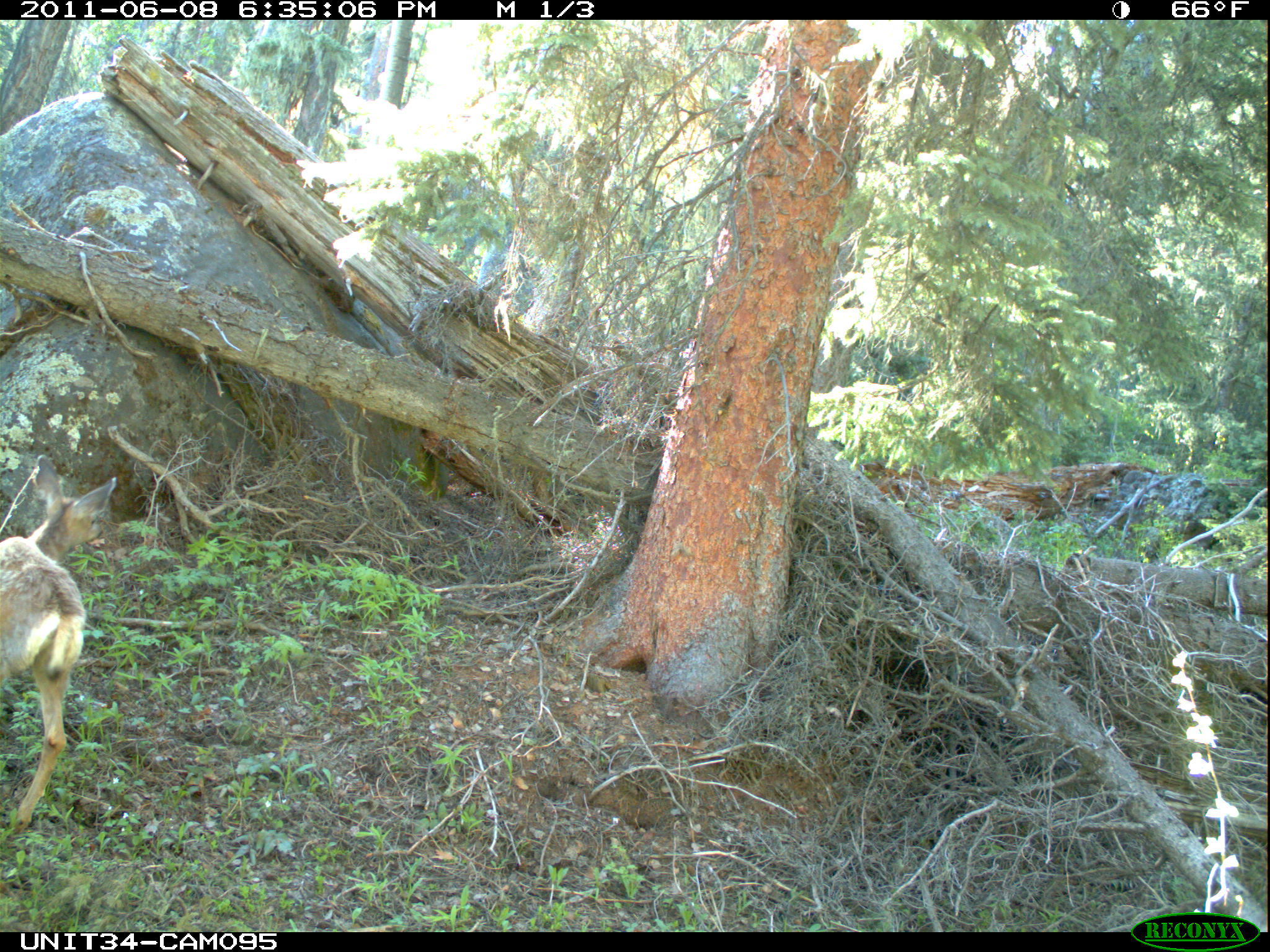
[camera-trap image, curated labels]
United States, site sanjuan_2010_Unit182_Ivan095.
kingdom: Animalia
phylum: Chordata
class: Mammalia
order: Artiodactyla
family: Cervidae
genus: Odocoileus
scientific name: Odocoileus hemionus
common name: mule deer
Odocoileus hemionus (mule deer).